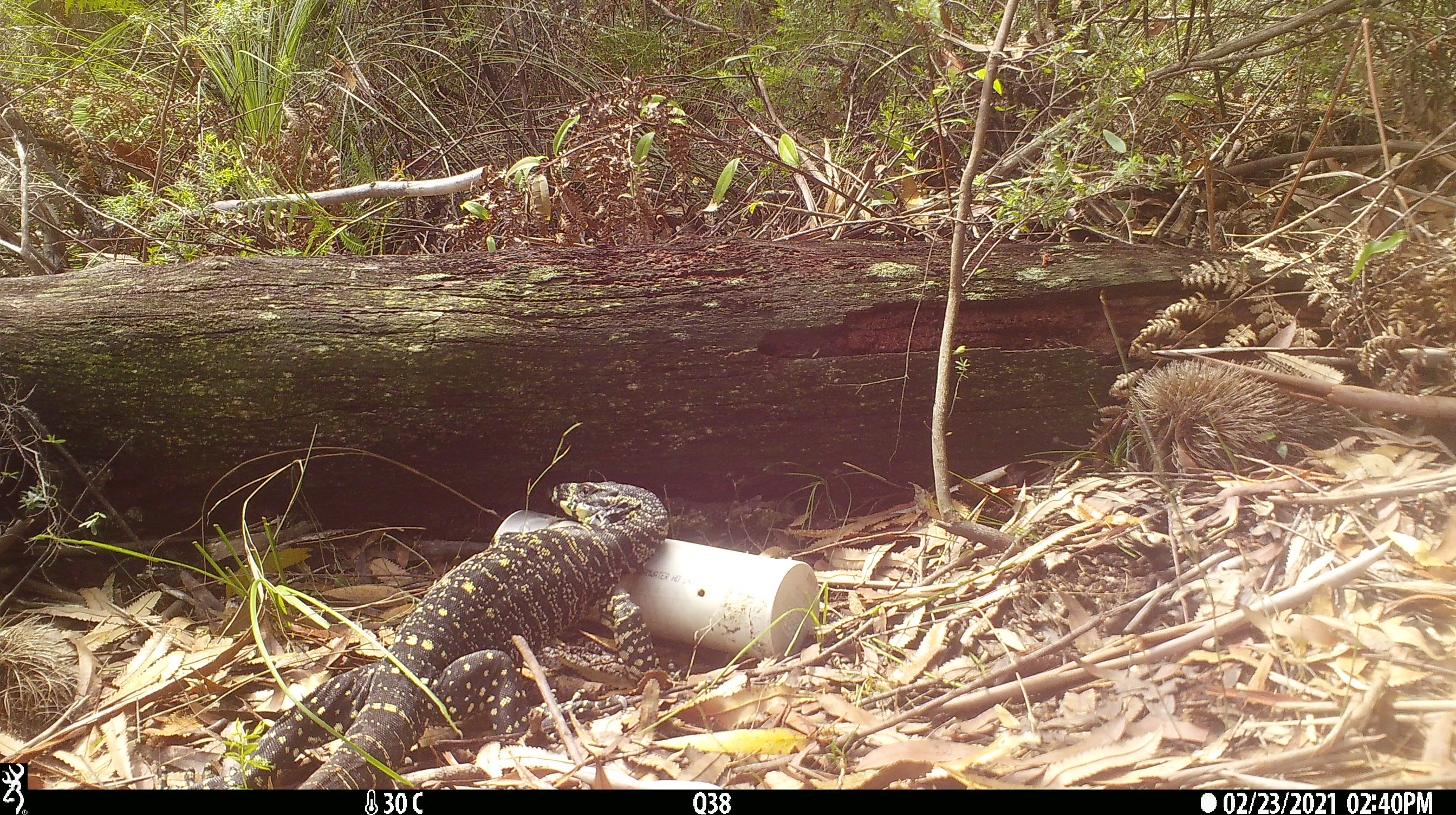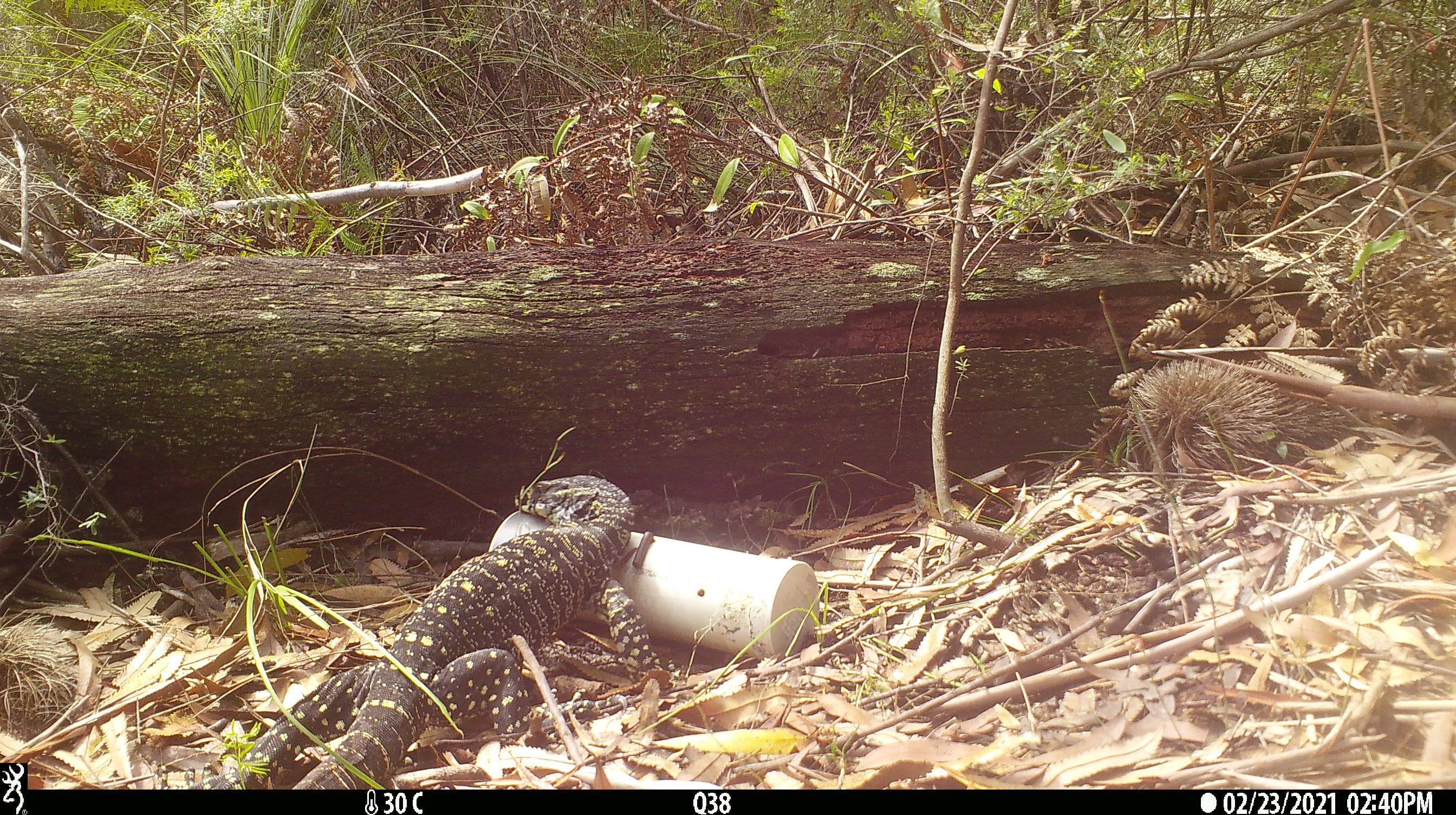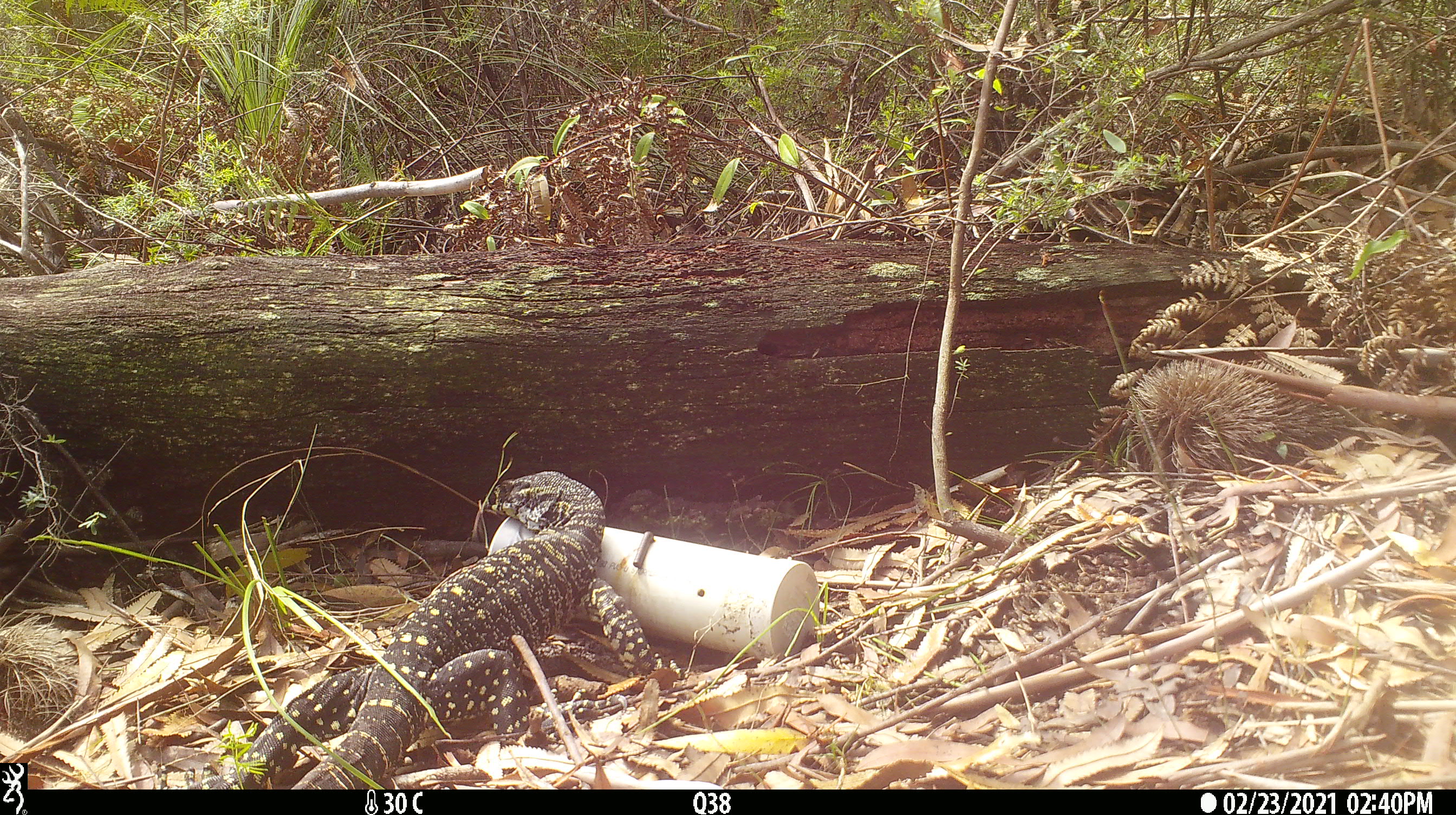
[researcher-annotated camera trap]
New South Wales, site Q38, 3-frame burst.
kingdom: Animalia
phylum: Chordata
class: Reptilia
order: Squamata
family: Varanidae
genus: Varanus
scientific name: Varanus varius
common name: lace monitor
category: goanna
Goanna (lace monitor) (Varanus varius).